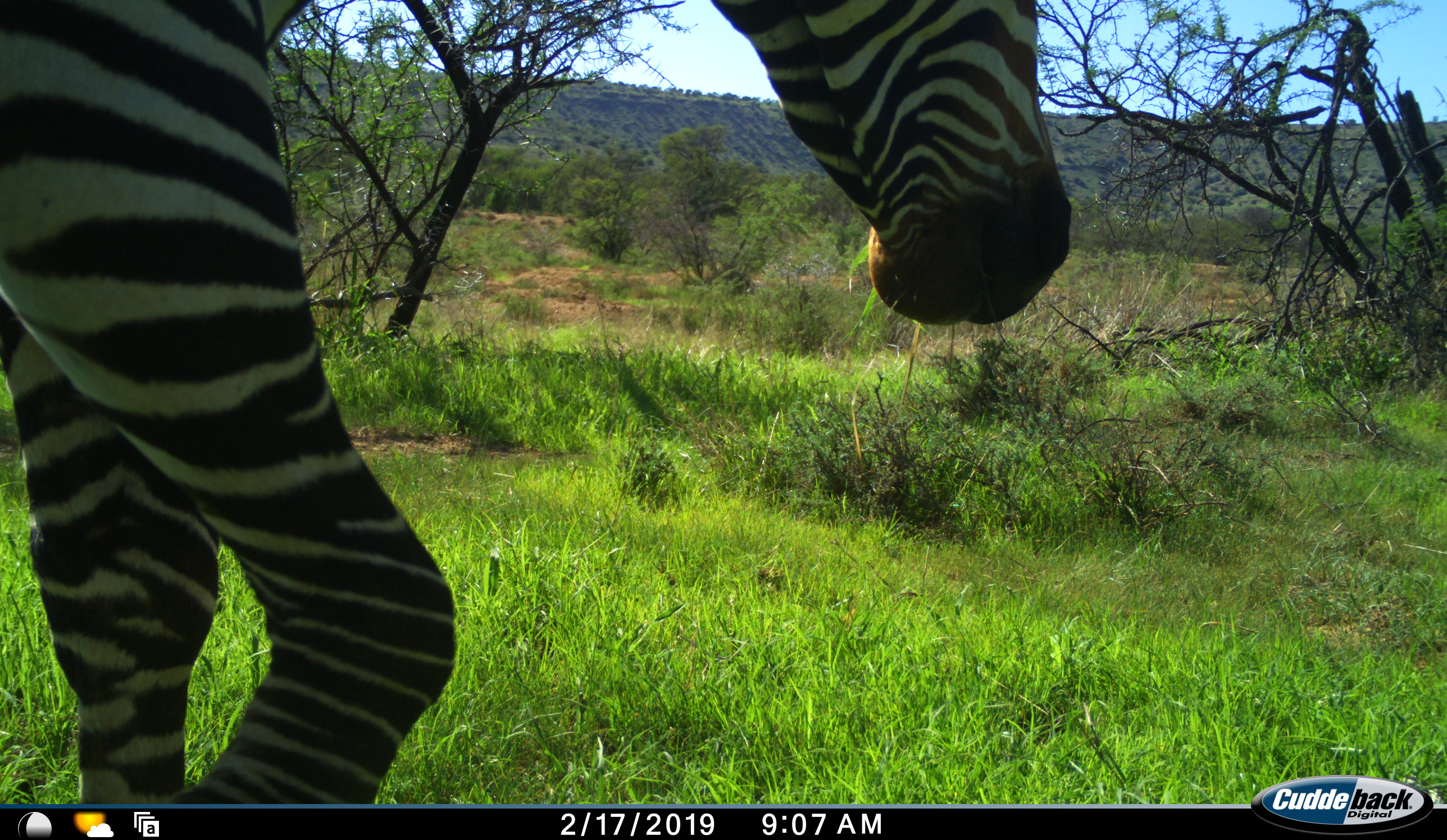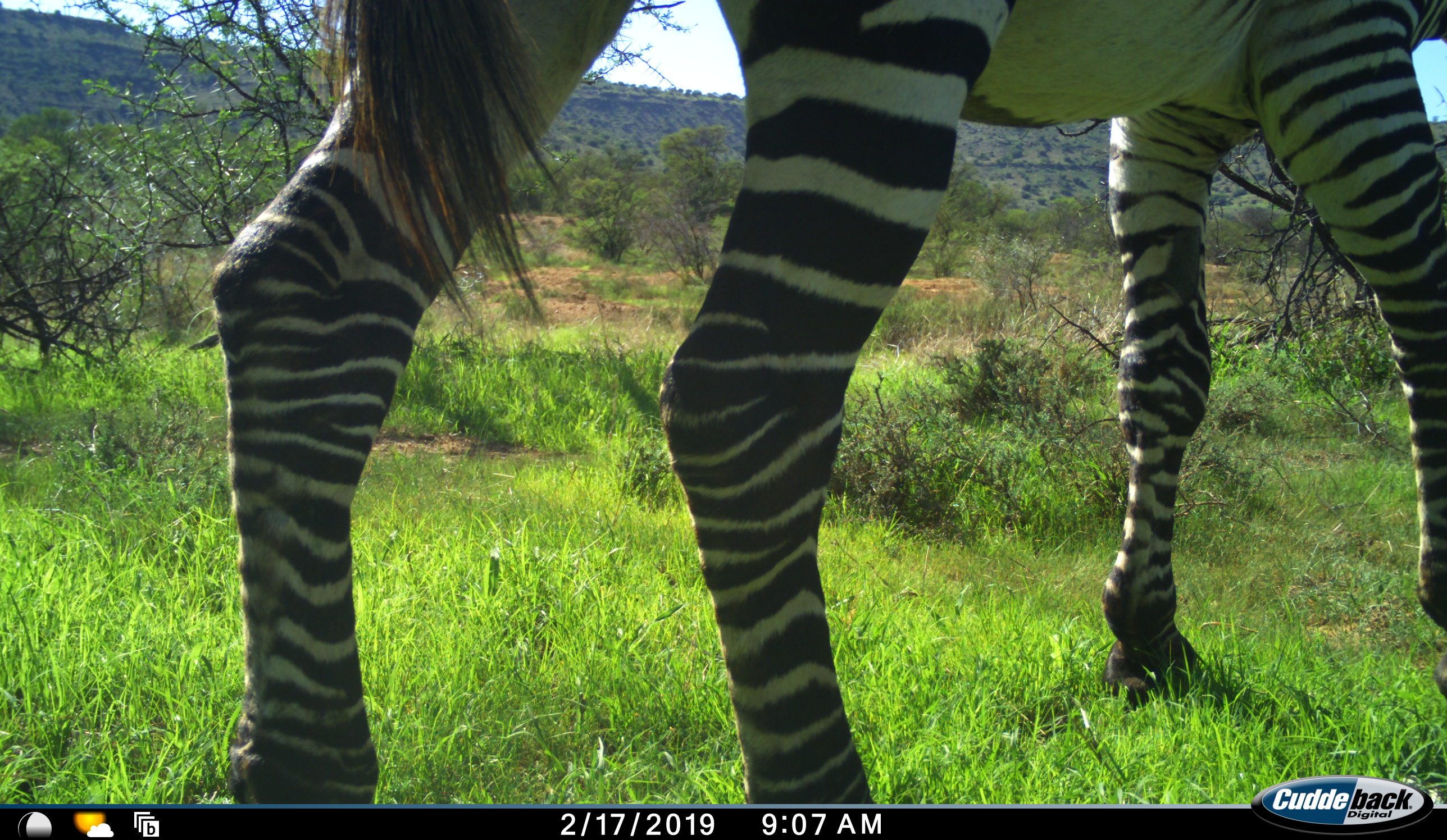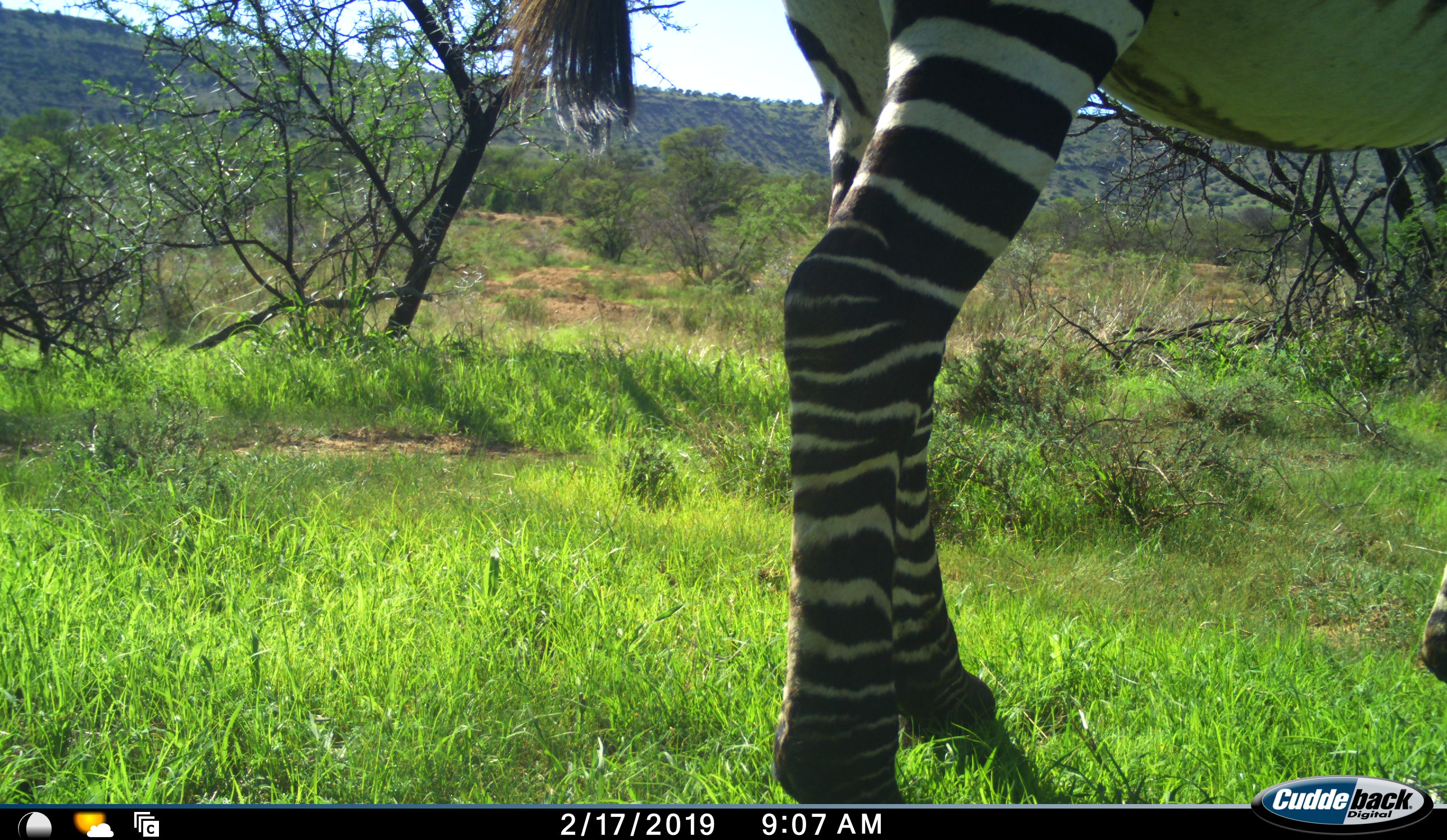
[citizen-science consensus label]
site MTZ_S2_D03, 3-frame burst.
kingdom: Animalia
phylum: Chordata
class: Mammalia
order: Perissodactyla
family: Equidae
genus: Equus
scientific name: Equus zebra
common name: mountain zebra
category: zebramountain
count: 1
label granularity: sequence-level